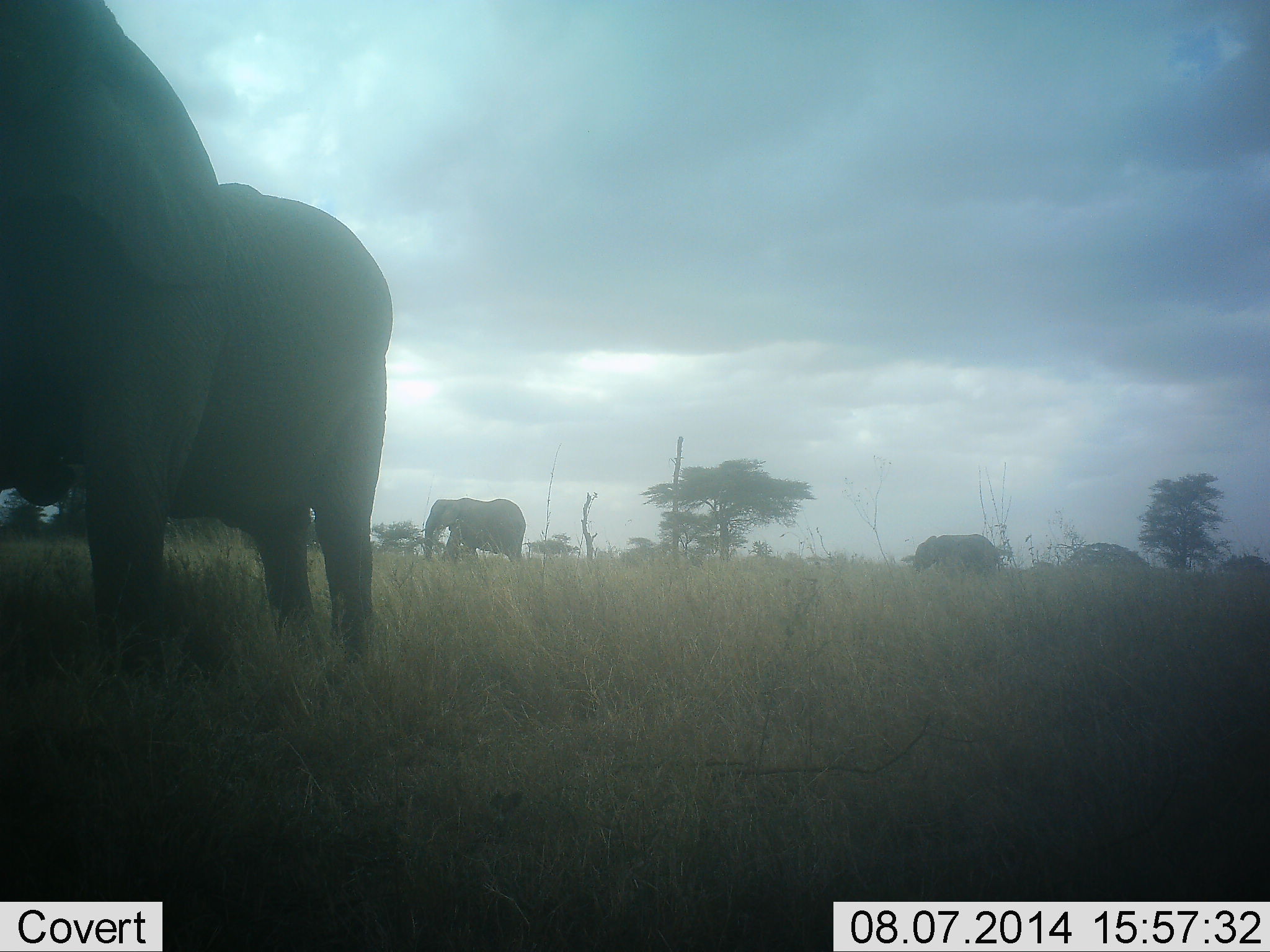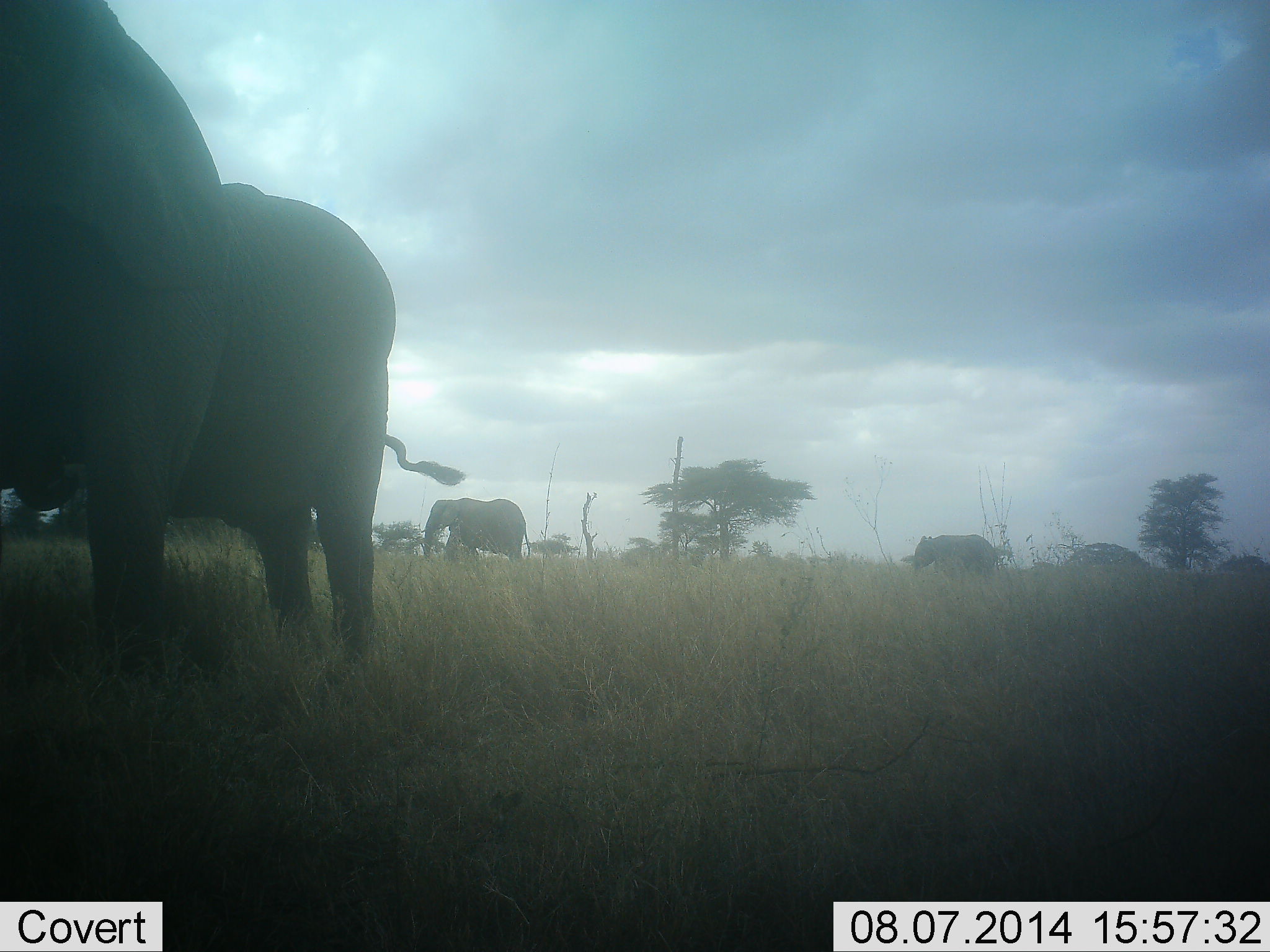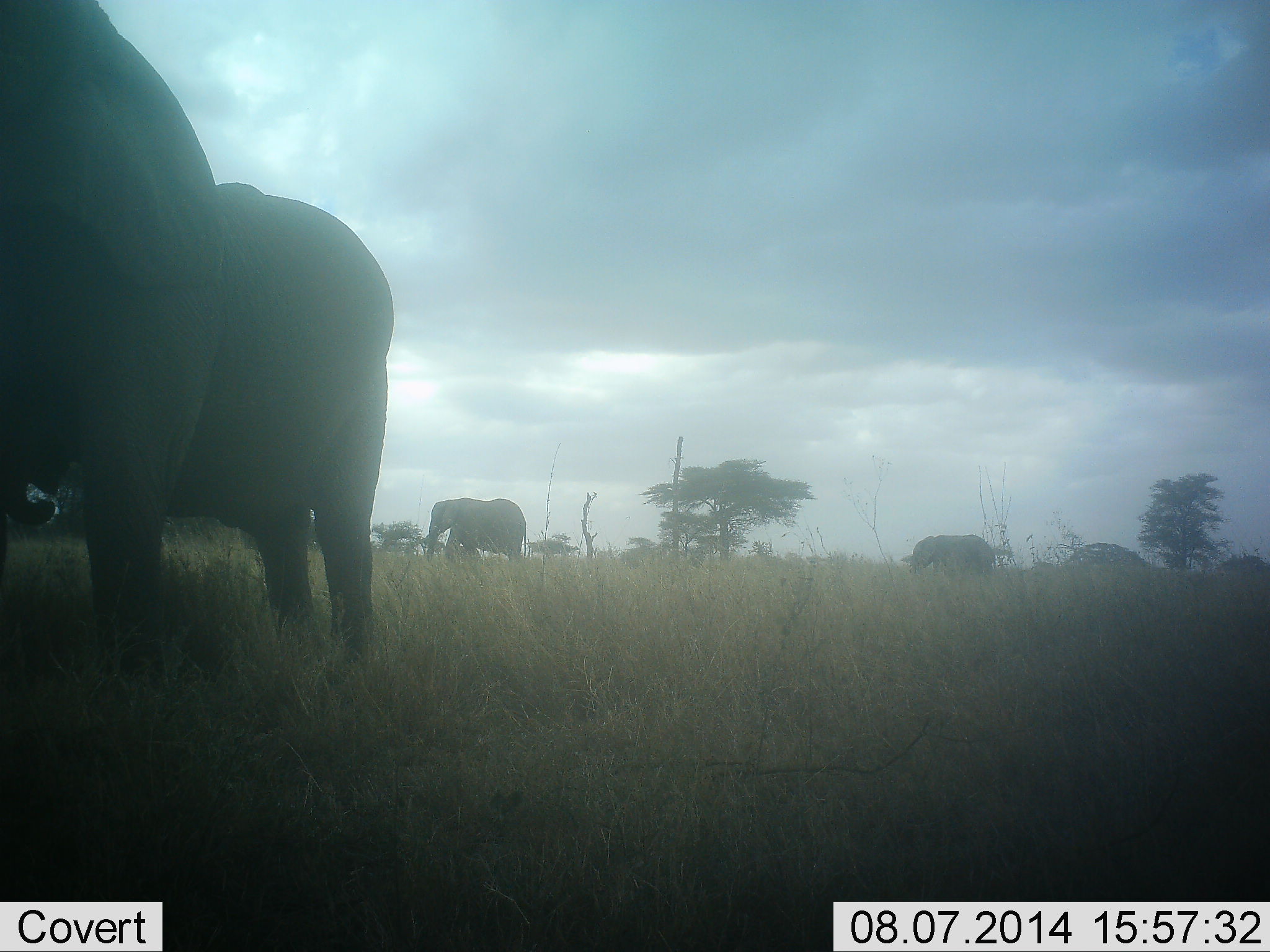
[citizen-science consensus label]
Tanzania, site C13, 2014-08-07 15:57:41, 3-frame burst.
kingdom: Animalia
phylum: Chordata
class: Mammalia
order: Proboscidea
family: Elephantidae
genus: Loxodonta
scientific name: Loxodonta africana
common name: african bush elephant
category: elephant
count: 4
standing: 80%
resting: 0%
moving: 10%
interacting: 0%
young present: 0%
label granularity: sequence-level